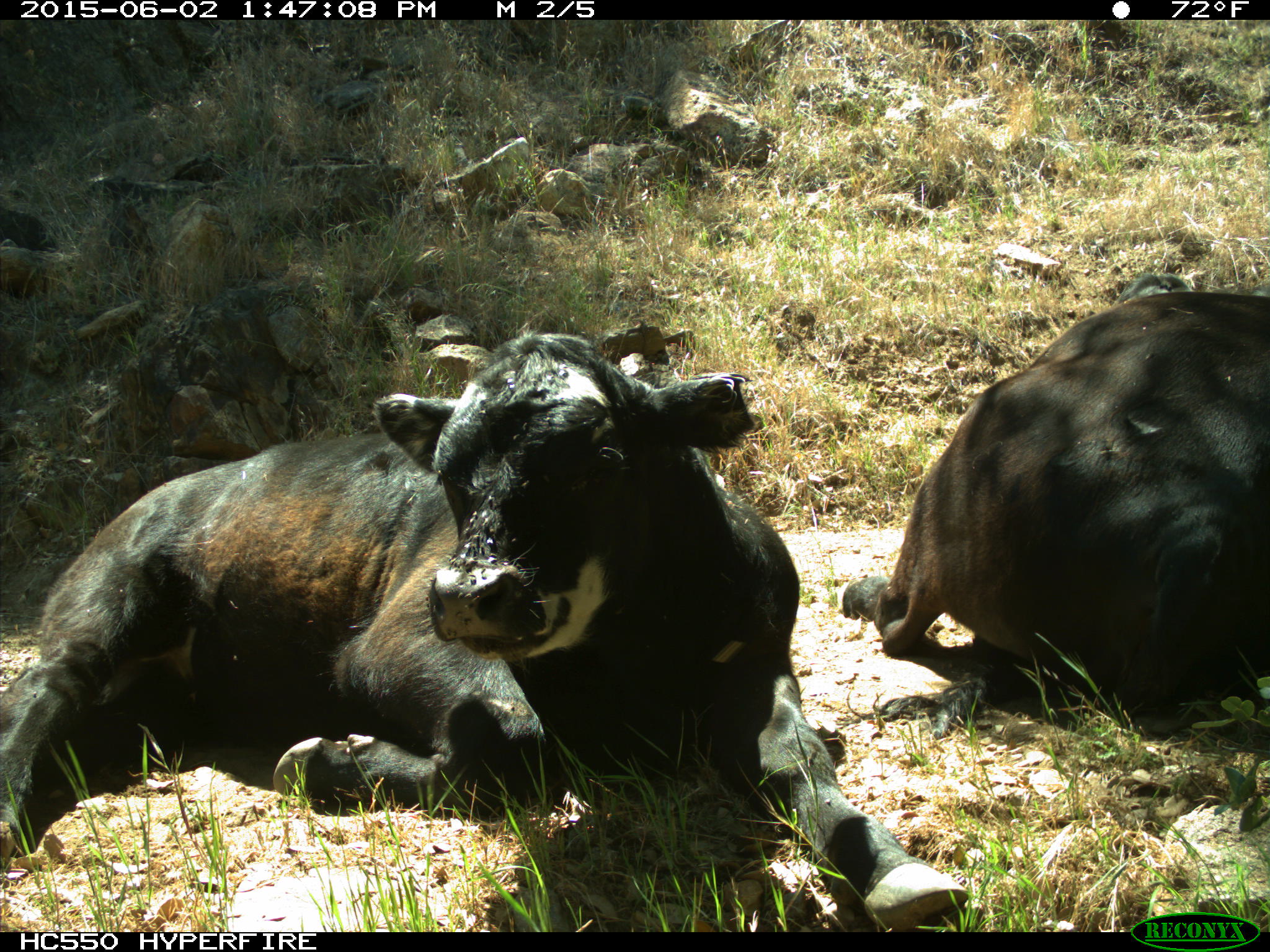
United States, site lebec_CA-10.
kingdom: Animalia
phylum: Chordata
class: Mammalia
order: Artiodactyla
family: Bovidae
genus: Bos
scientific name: Bos taurus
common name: domestic cow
Bos taurus (domestic cow).